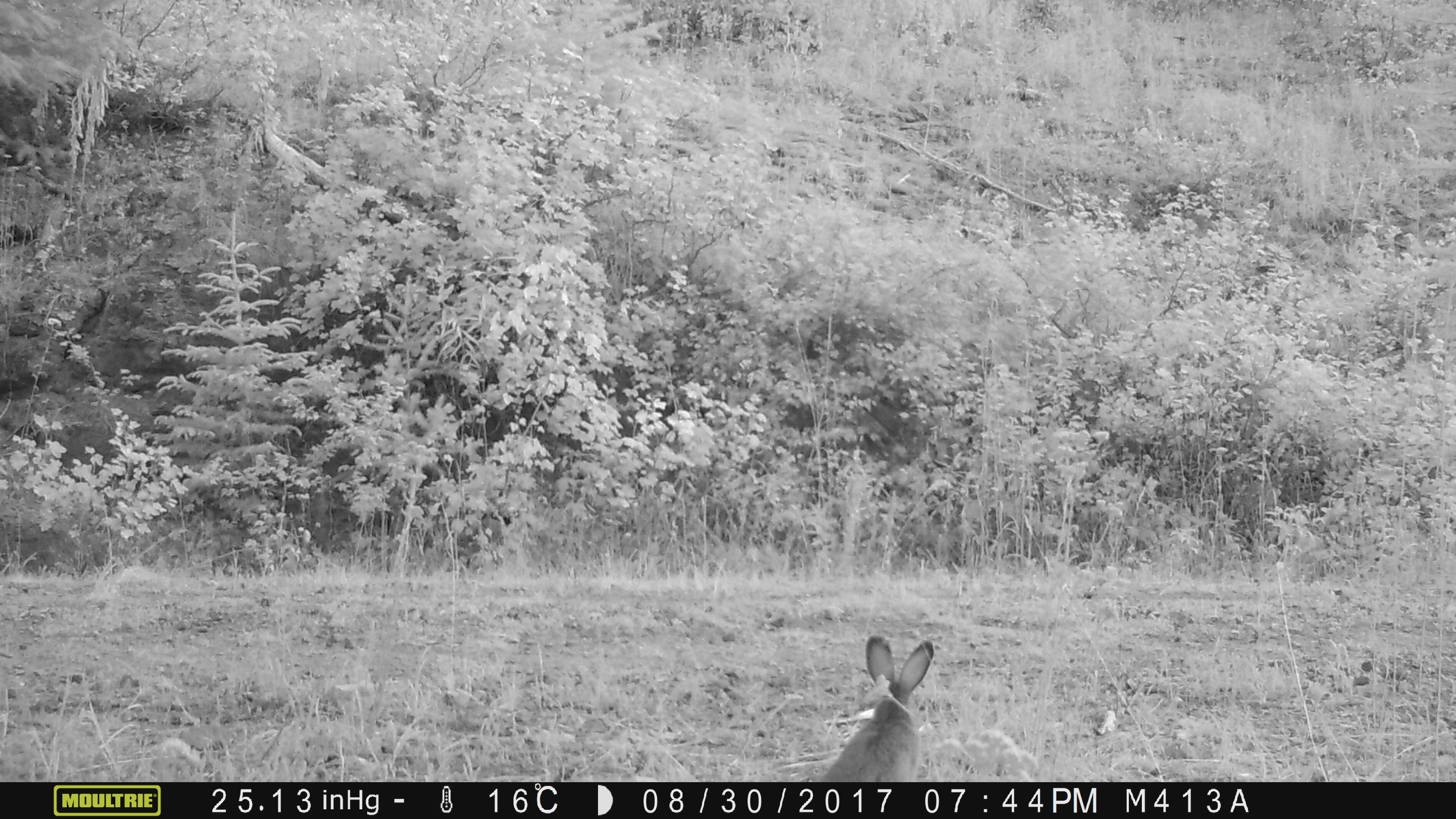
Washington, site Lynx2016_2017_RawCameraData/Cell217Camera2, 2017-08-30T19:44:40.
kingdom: Animalia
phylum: Chordata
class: Mammalia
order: Lagomorpha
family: Leporidae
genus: Lepus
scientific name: Lepus americanus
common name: snowshoe hare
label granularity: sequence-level